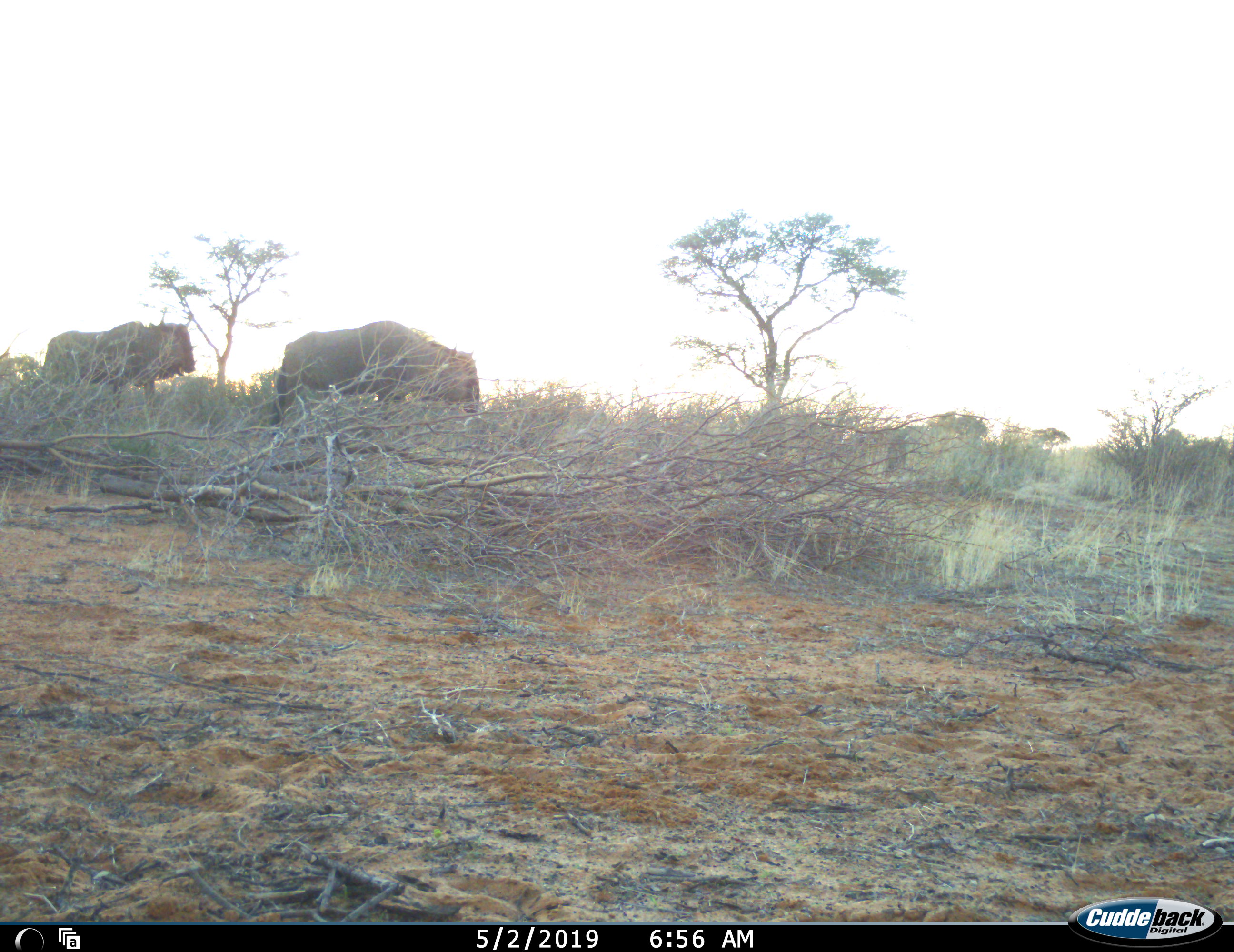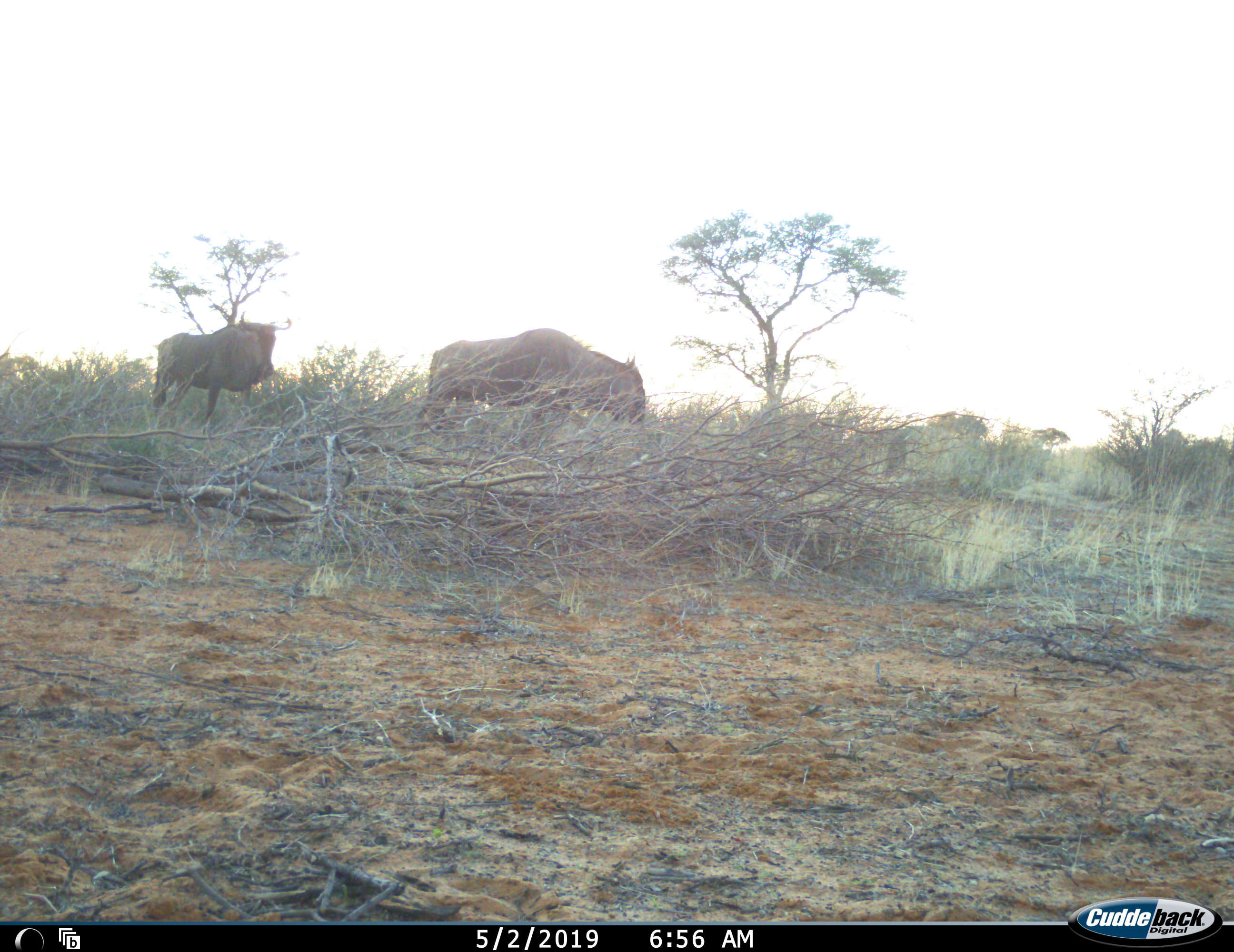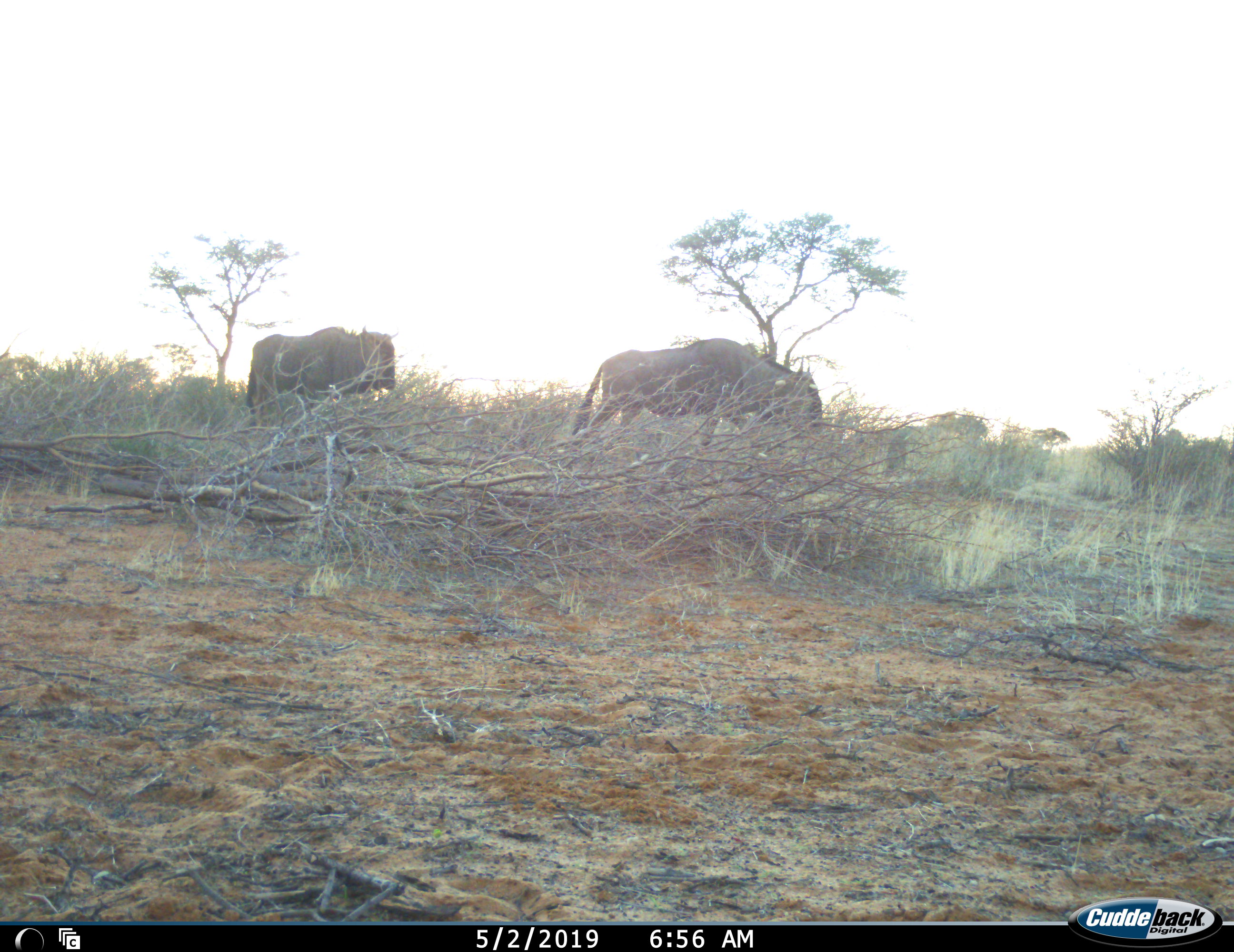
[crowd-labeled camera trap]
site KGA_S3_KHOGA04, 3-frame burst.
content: unidentified animal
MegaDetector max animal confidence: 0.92